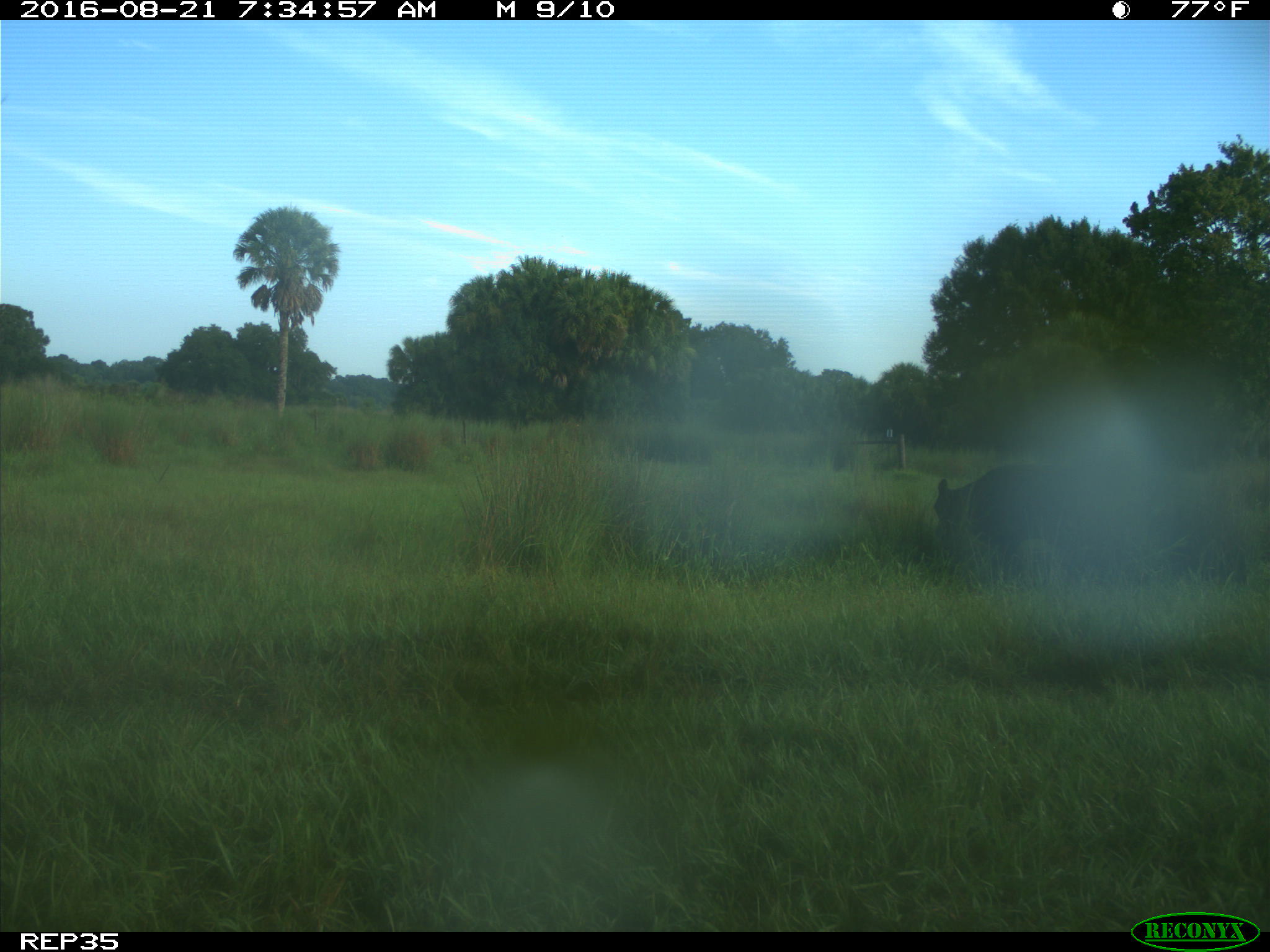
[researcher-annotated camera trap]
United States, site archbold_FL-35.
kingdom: Animalia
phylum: Chordata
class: Mammalia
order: Artiodactyla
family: Bovidae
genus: Bos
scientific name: Bos taurus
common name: domestic cow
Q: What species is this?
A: Bos taurus (domestic cow).